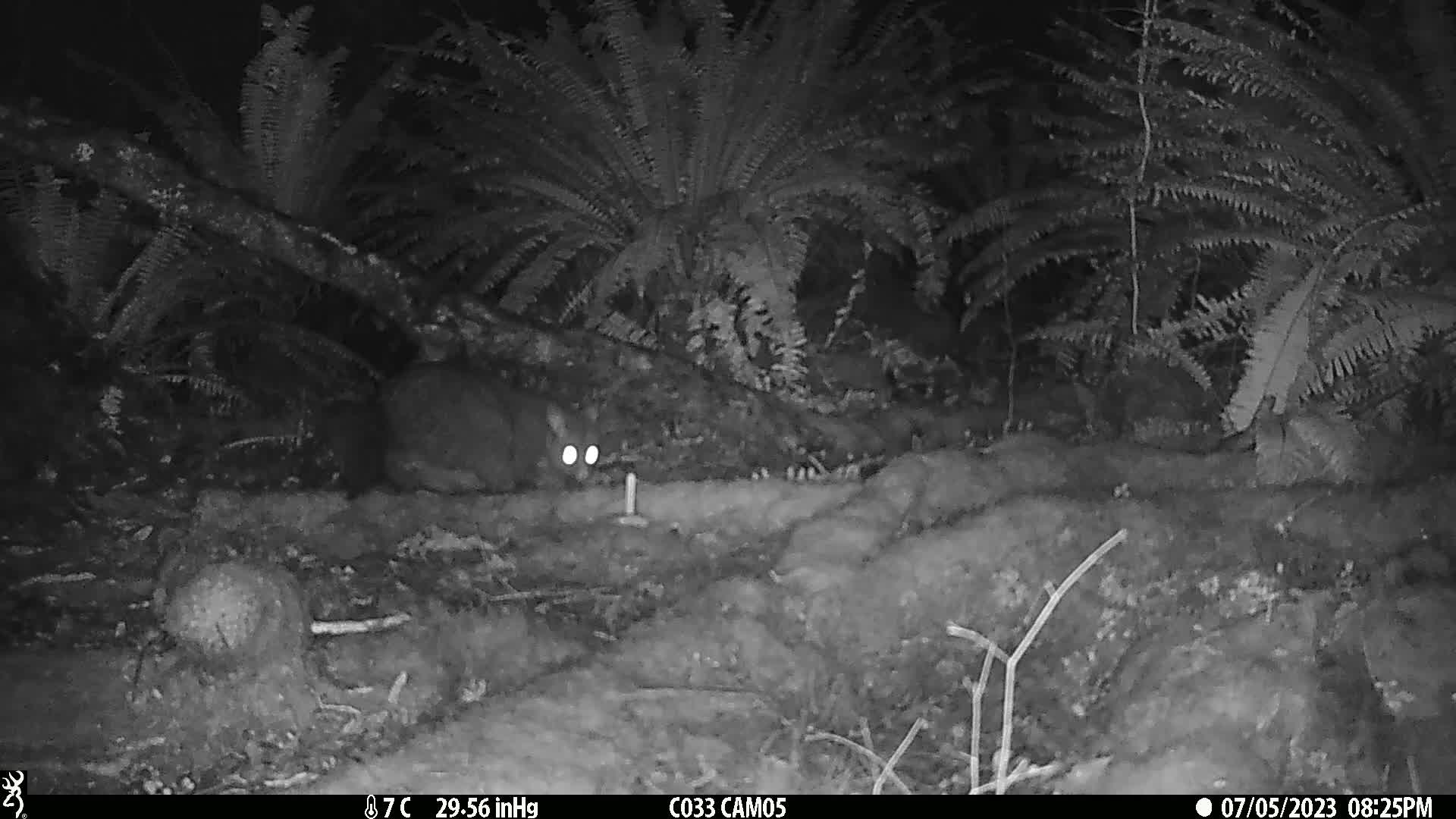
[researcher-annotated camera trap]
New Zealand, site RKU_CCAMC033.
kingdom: Animalia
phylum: Chordata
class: Mammalia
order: Diprotodontia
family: Phalangeridae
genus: Trichosurus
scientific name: Trichosurus vulpecula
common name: common brushtail possum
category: possum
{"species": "possum (common brushtail possum) (Trichosurus vulpecula)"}